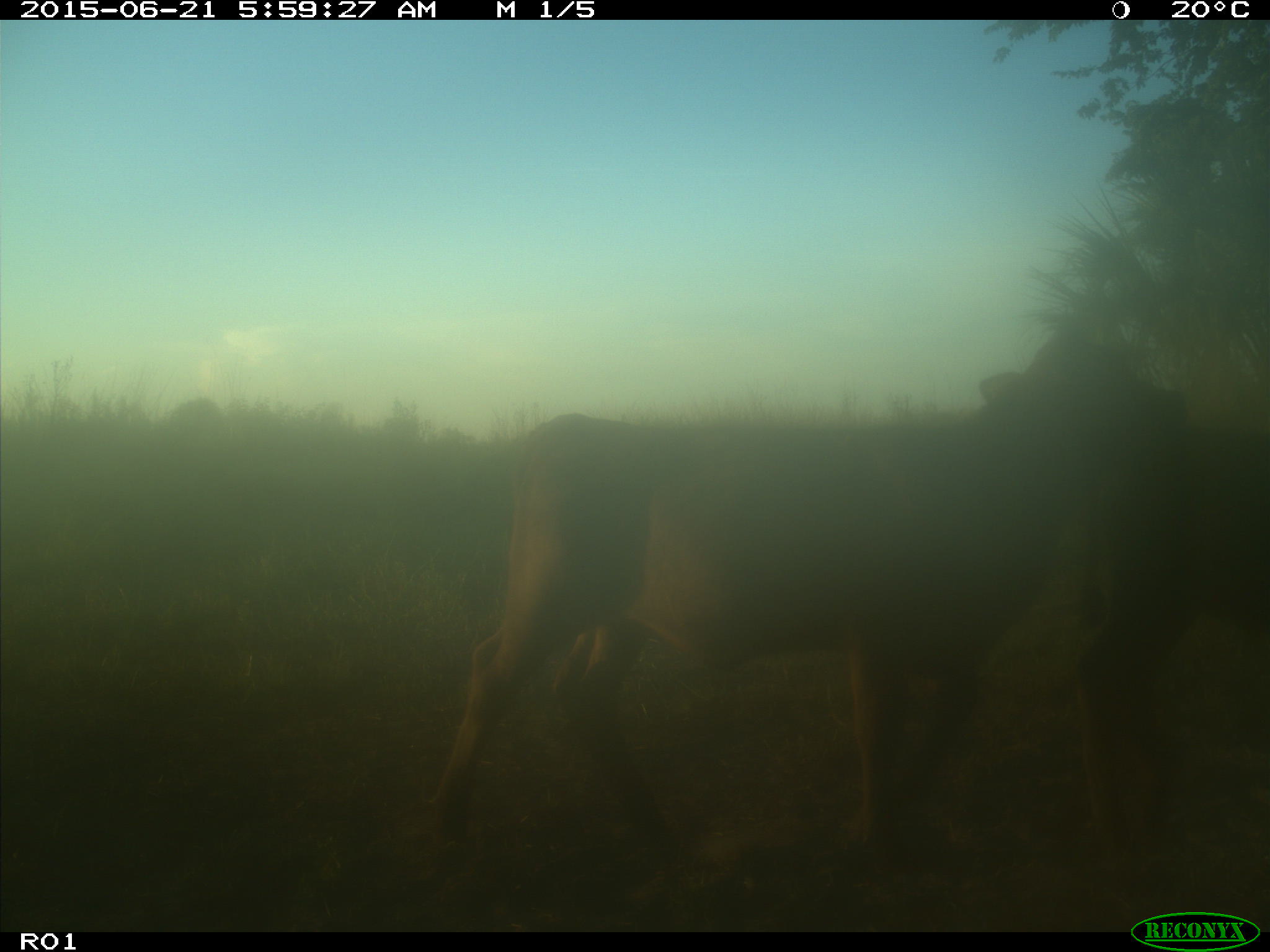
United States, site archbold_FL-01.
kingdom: Animalia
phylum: Chordata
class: Mammalia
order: Artiodactyla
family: Bovidae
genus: Bos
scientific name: Bos taurus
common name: domestic cow